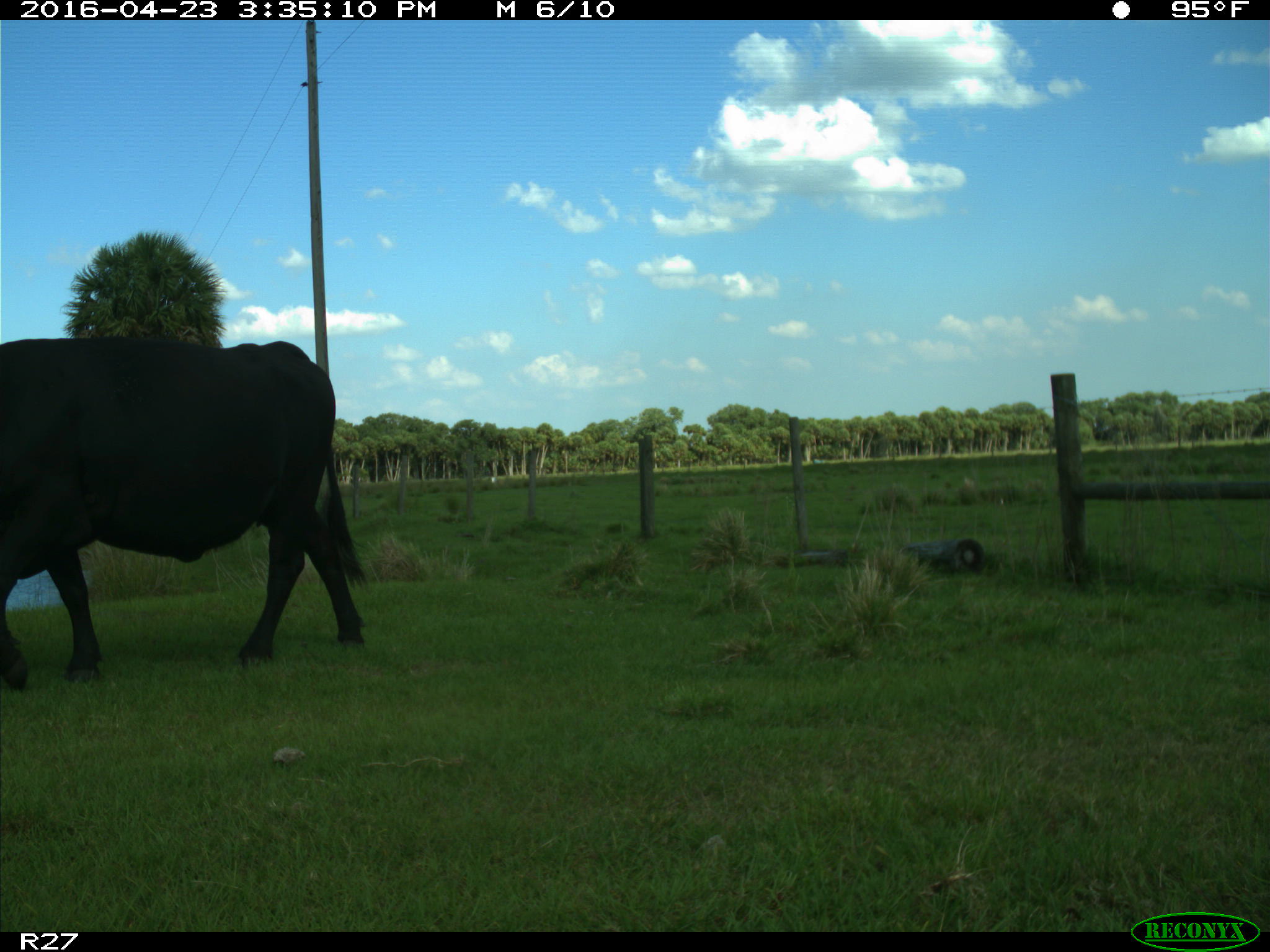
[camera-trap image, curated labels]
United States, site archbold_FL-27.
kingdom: Animalia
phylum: Chordata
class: Mammalia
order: Artiodactyla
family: Bovidae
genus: Bos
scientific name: Bos taurus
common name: domestic cow